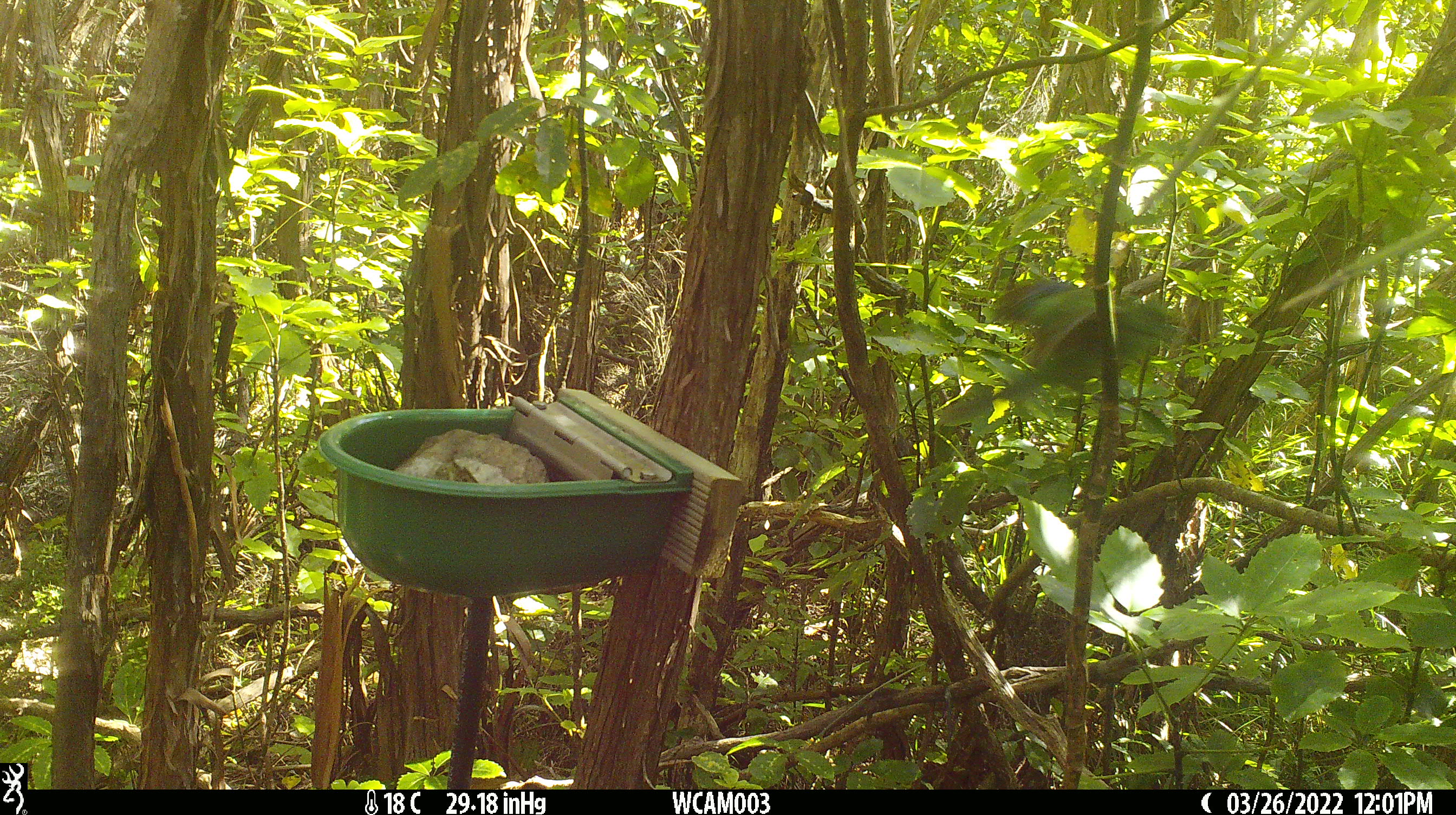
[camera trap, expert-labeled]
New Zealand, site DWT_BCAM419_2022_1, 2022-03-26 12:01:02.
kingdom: Animalia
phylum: Chordata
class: Aves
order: Psittaciformes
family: Psittaculidae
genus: Cyanoramphus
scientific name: Cyanoramphus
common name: parakeet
Parakeet (Cyanoramphus).